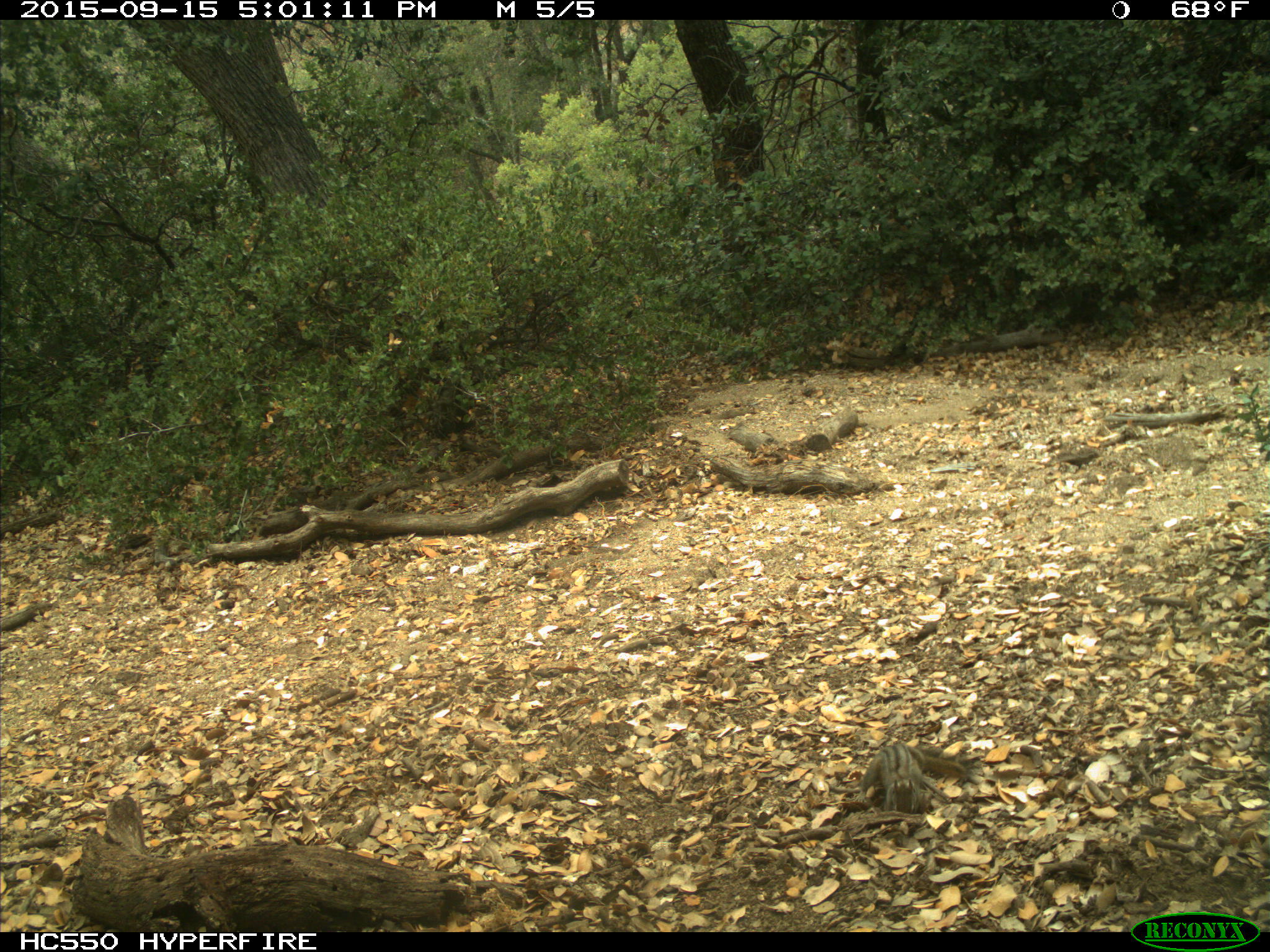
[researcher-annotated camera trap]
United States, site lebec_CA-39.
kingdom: Animalia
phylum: Chordata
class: Mammalia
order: Rodentia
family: Sciuridae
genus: Tamias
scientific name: Tamias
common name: chipmunk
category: unidentified chipmunk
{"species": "unidentified chipmunk (chipmunk) (Tamias)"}